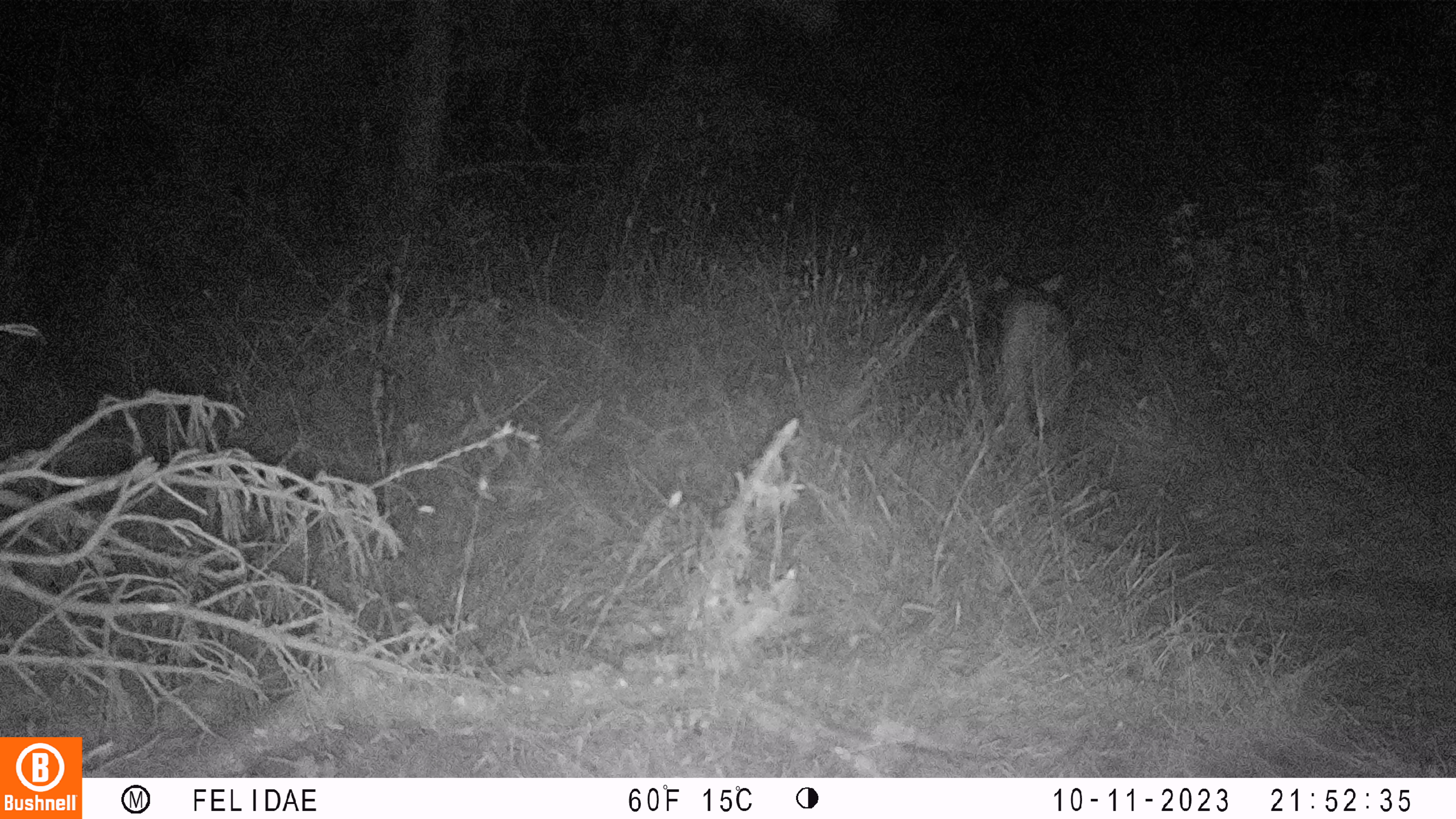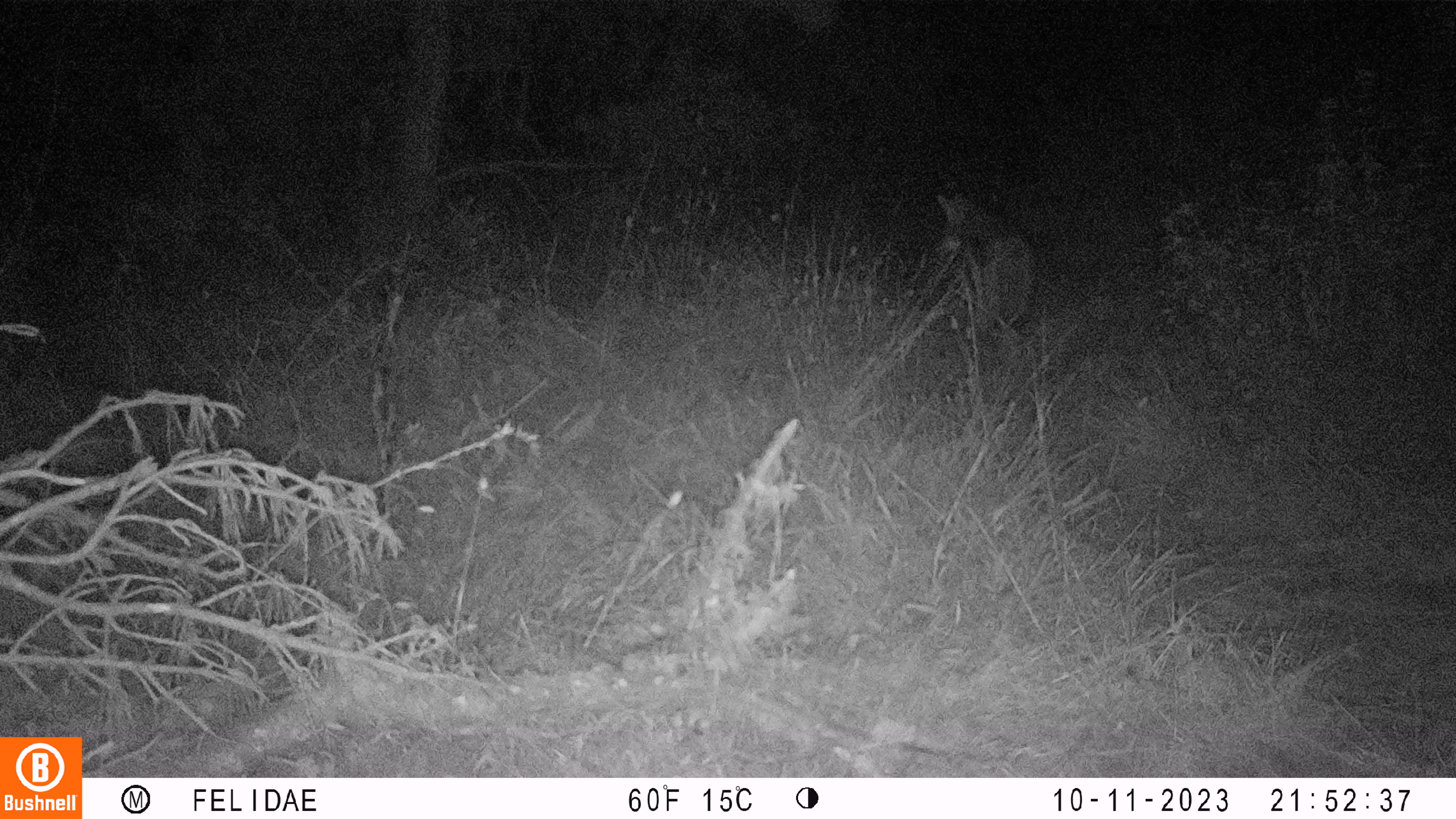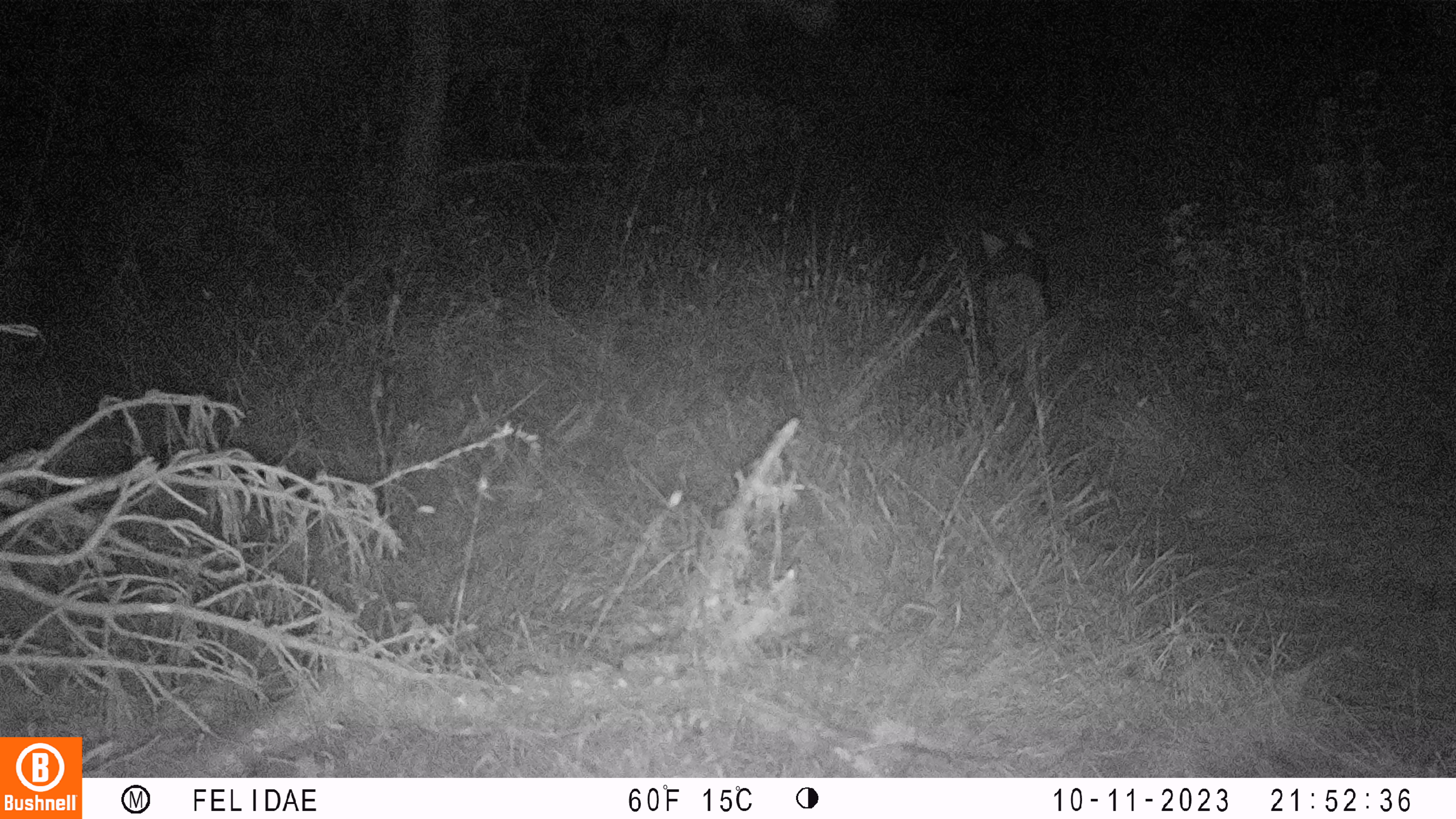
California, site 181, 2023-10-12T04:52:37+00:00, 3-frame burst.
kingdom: Animalia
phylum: Chordata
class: Mammalia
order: Carnivora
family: Canidae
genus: Canis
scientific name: Canis latrans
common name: coyote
Coyote (Canis latrans).